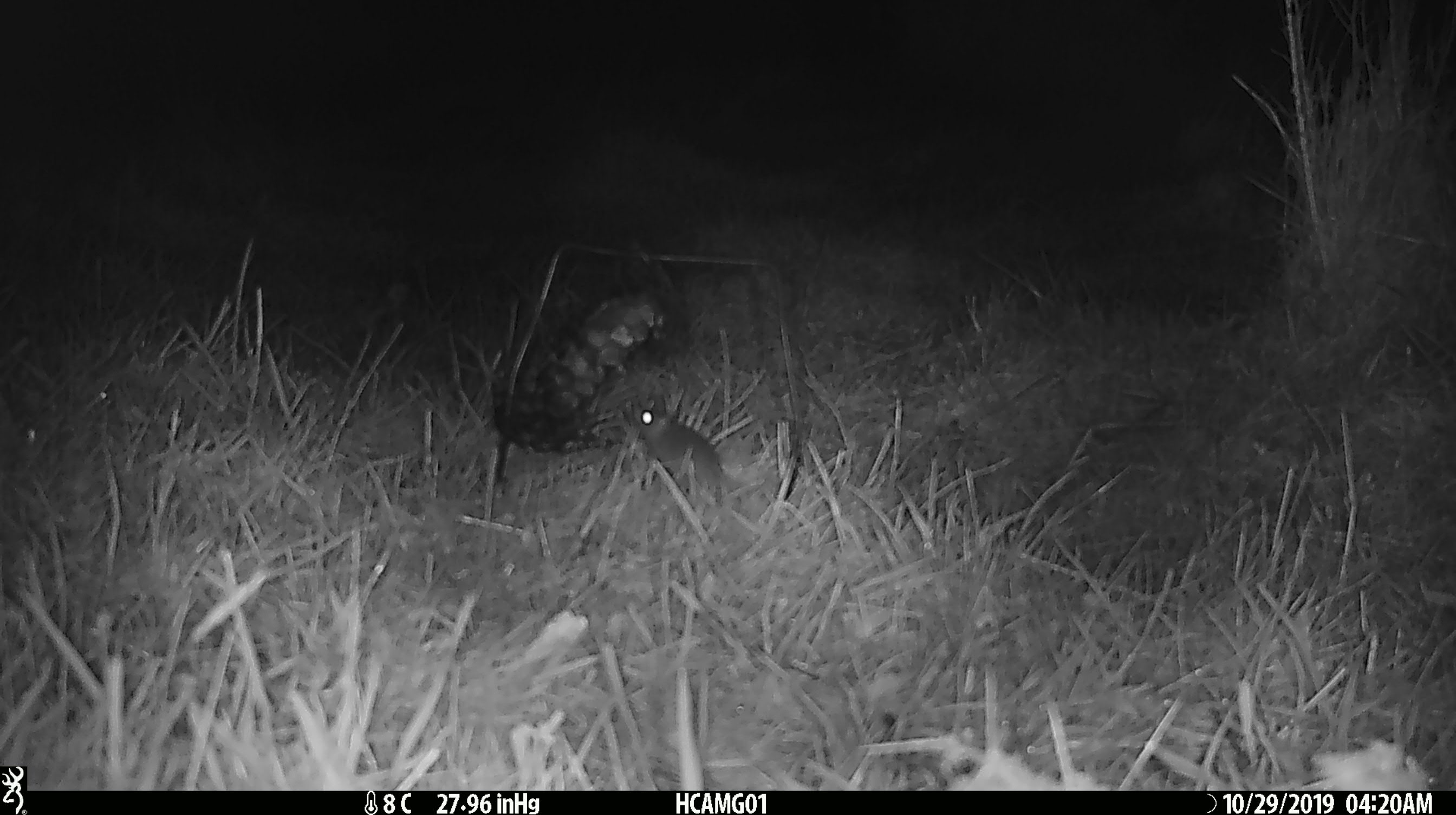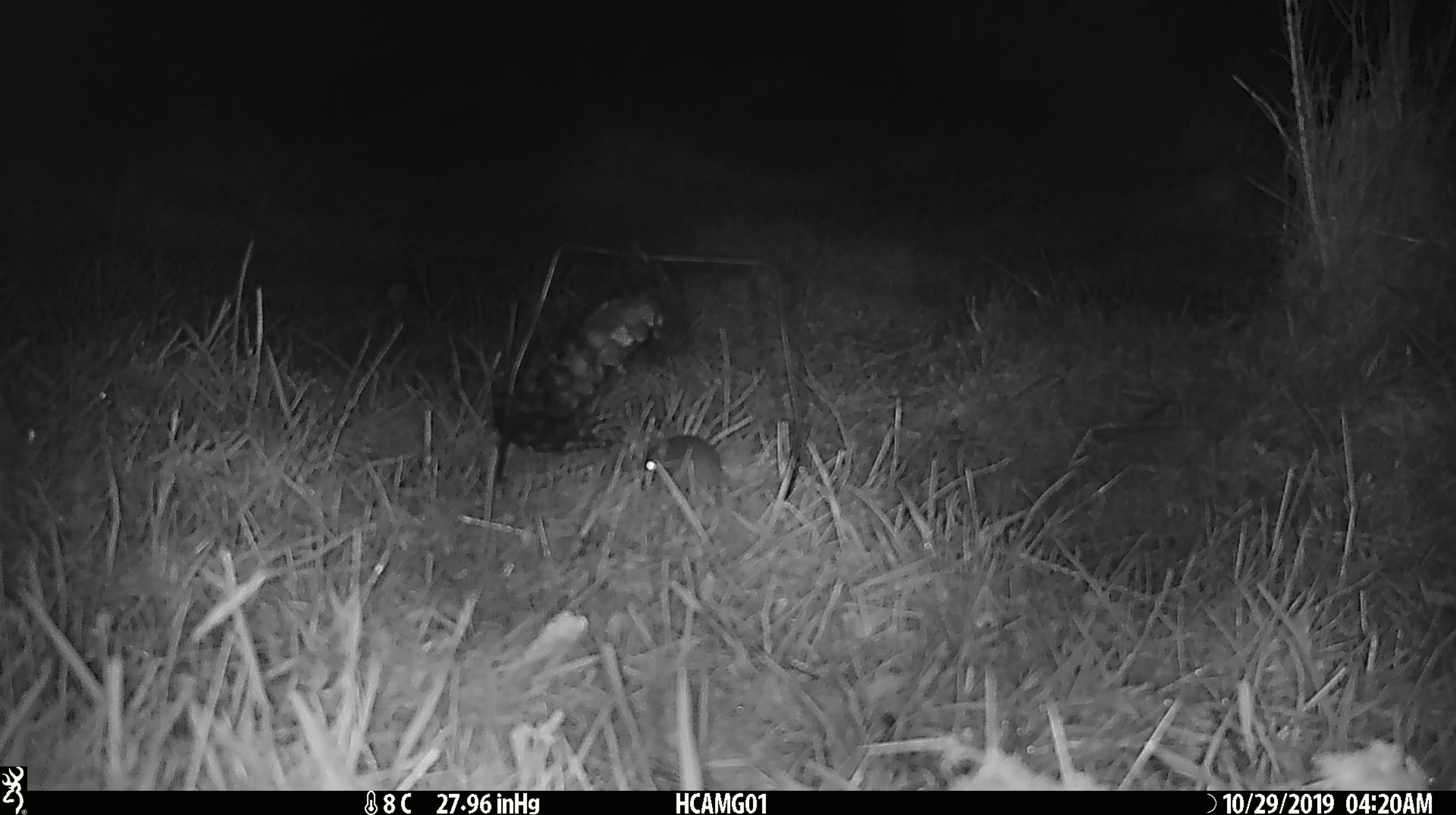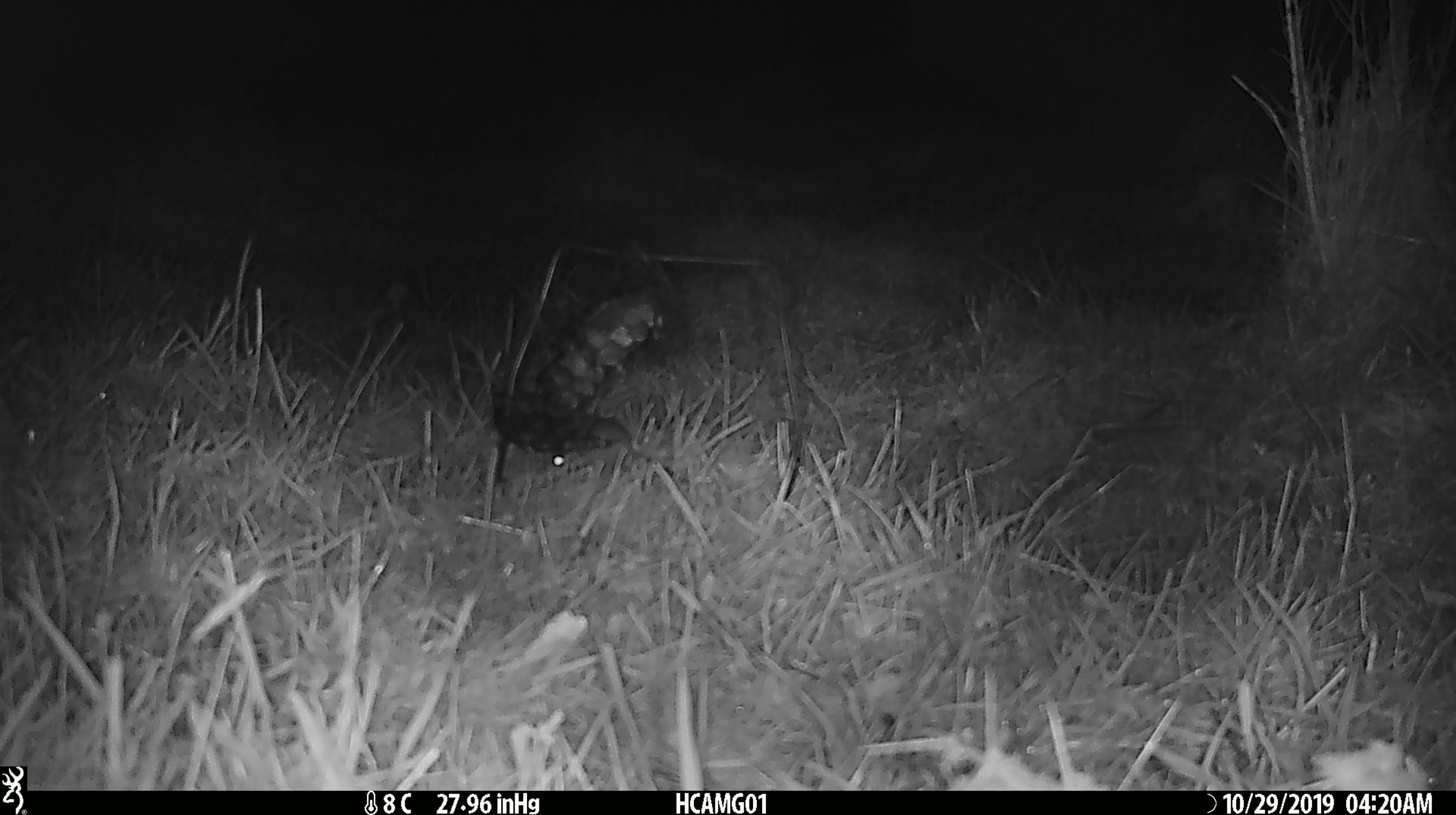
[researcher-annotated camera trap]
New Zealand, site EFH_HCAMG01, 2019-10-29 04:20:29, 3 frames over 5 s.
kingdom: Animalia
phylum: Chordata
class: Mammalia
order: Rodentia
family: Muridae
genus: Mus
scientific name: Mus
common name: mouse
Mouse (Mus).